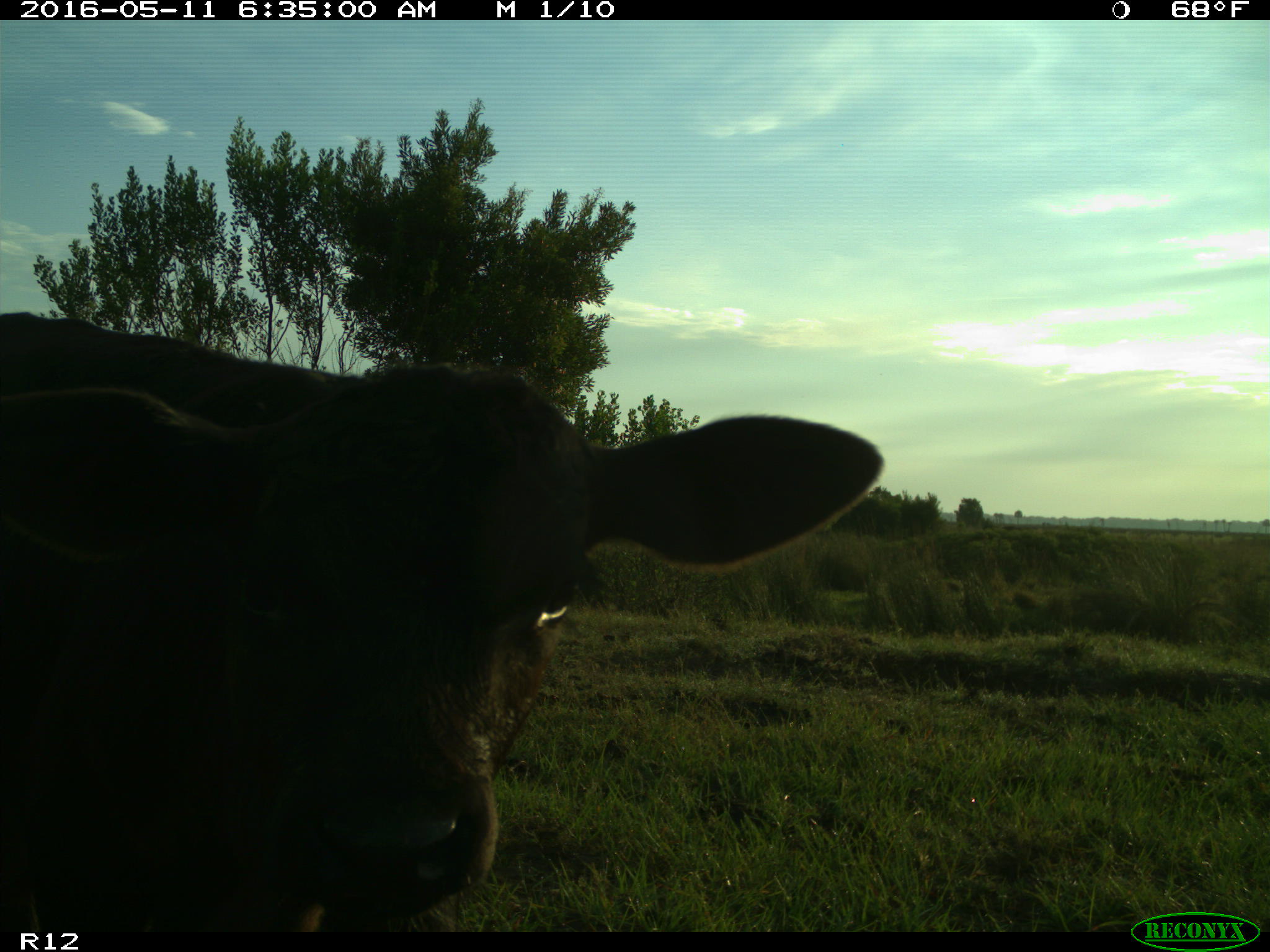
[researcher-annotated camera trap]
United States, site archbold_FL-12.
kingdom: Animalia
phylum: Chordata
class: Mammalia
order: Artiodactyla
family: Bovidae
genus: Bos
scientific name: Bos taurus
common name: domestic cow